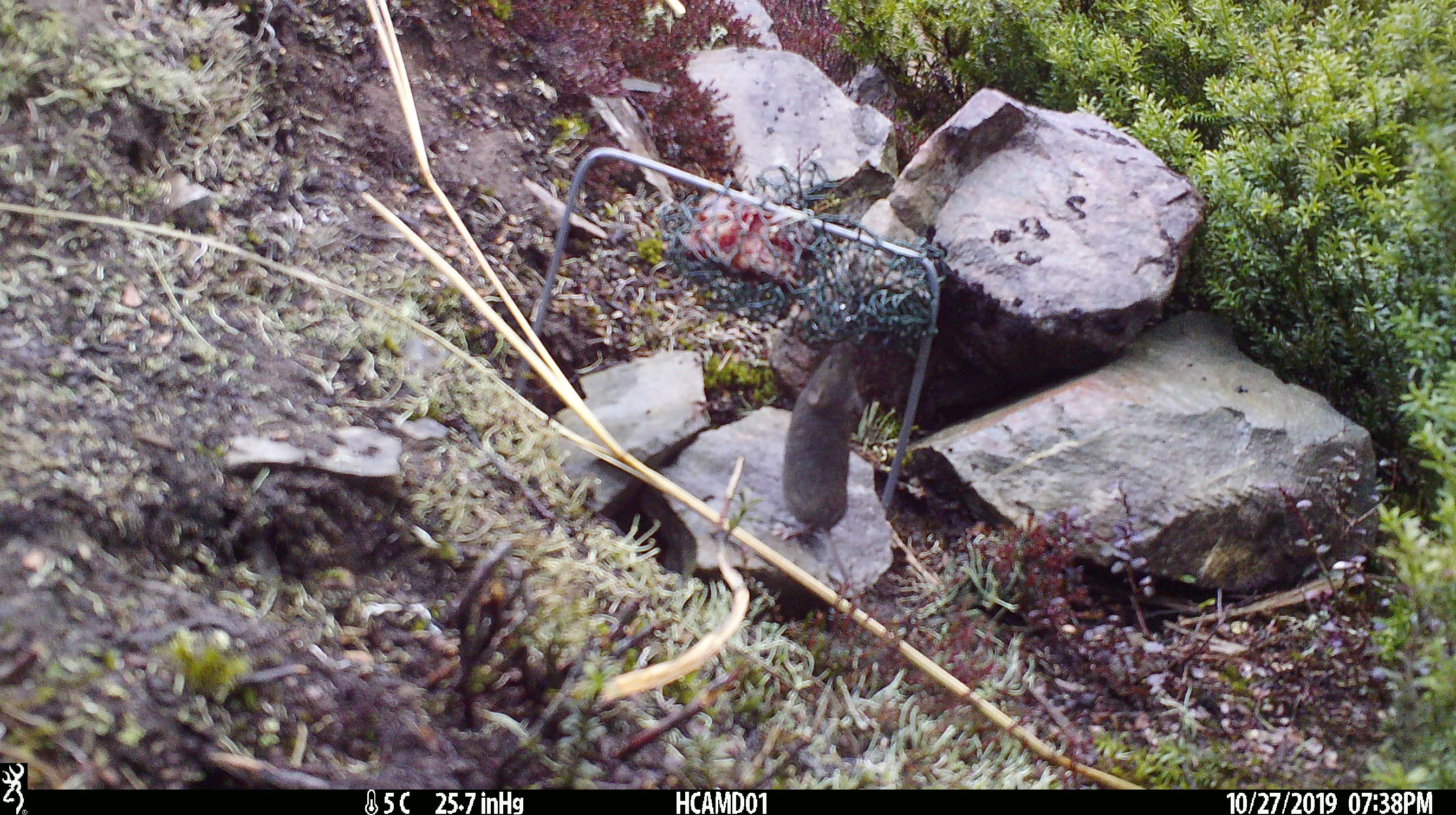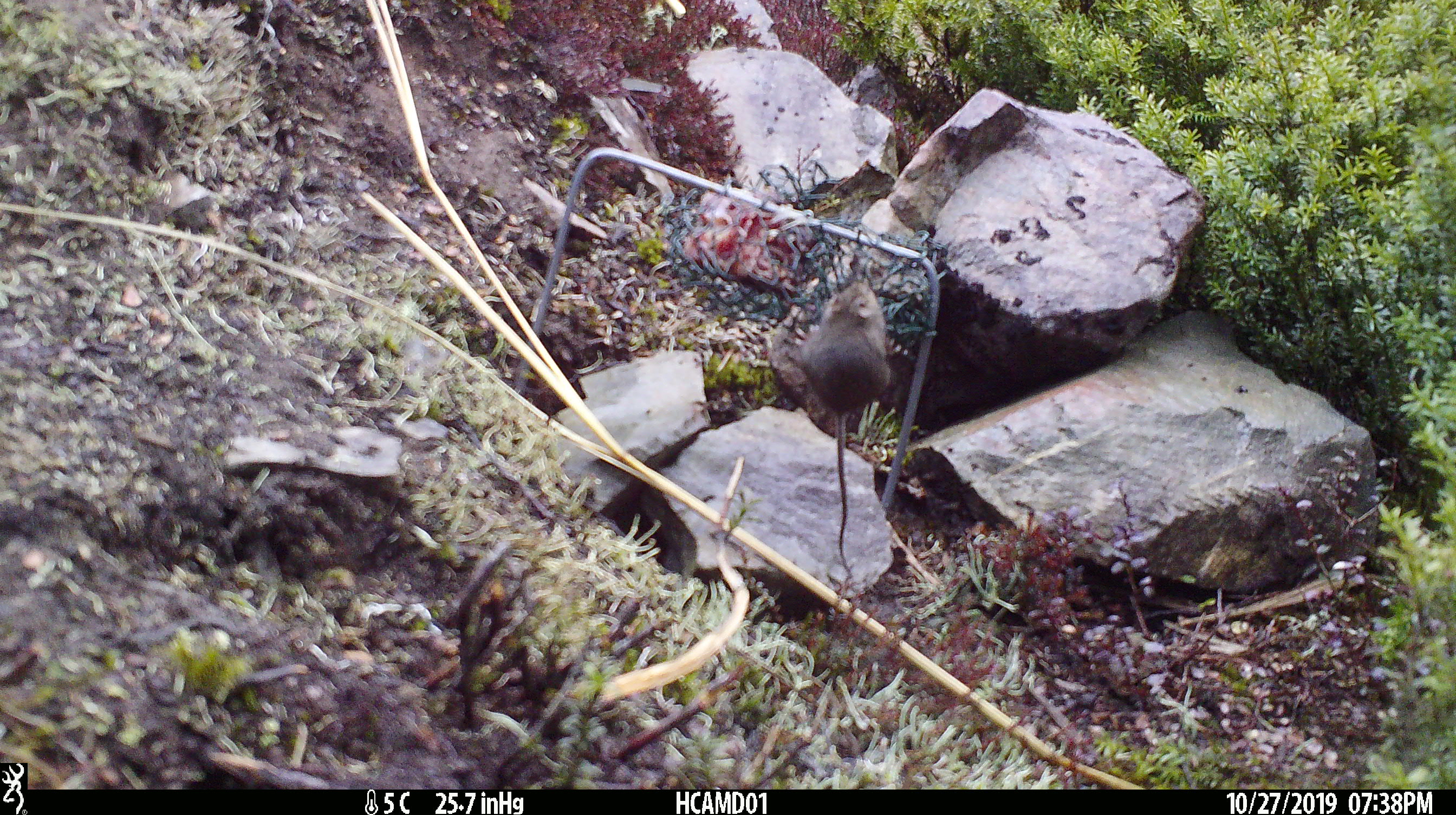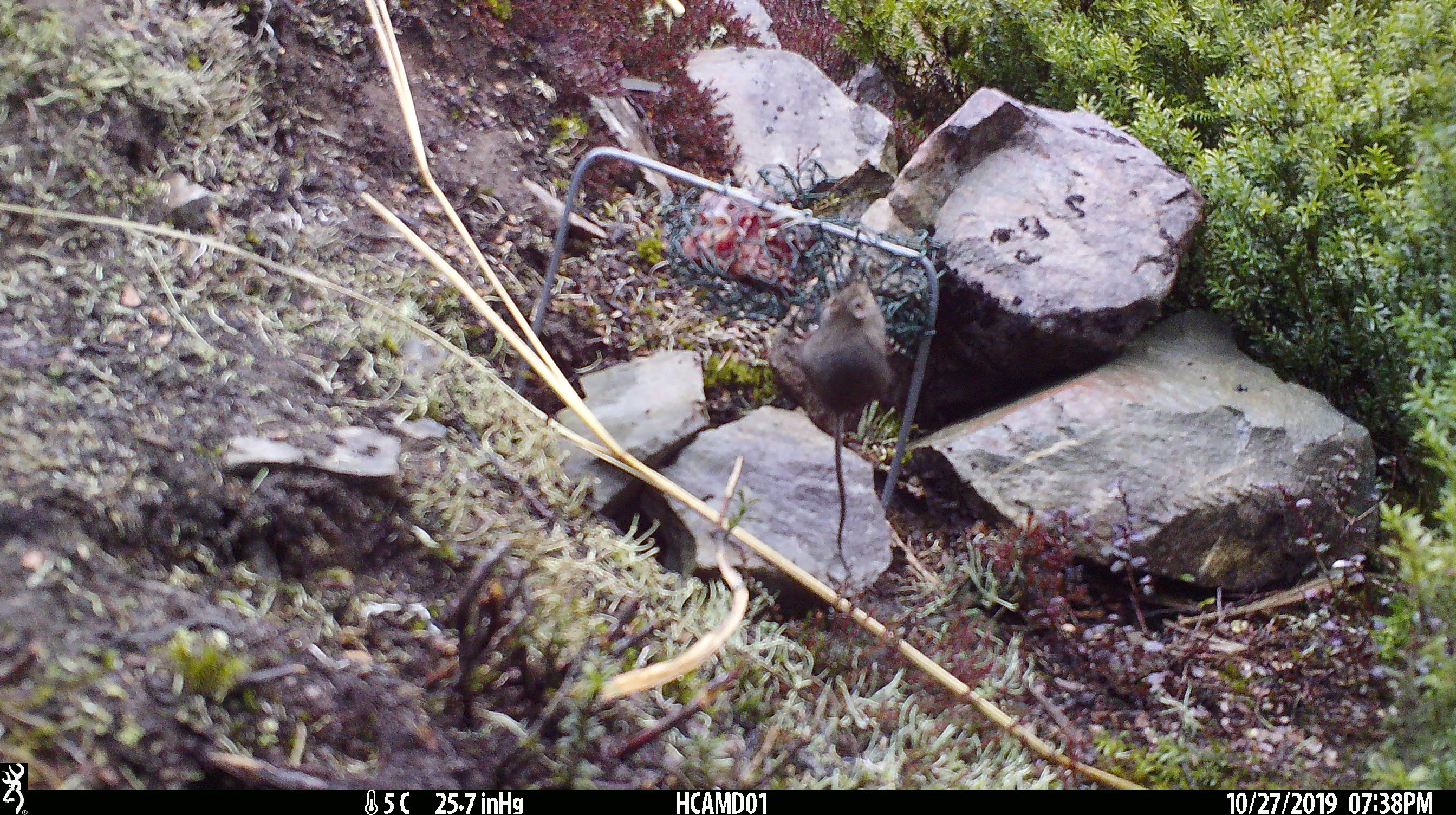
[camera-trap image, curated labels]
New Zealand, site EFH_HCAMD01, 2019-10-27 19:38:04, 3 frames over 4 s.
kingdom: Animalia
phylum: Chordata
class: Mammalia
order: Rodentia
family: Muridae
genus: Mus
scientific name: Mus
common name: mouse